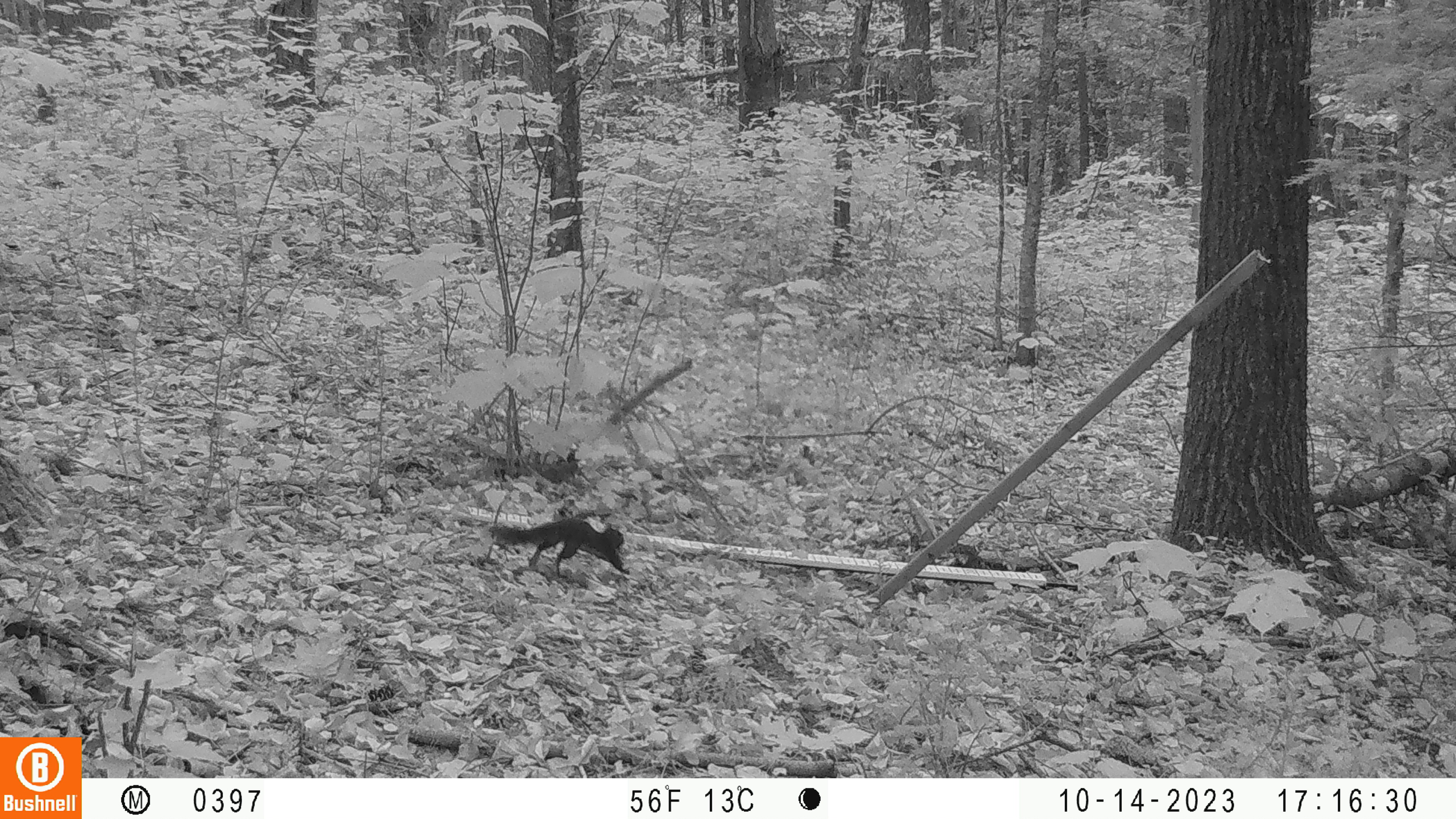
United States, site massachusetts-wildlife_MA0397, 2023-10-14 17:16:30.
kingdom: Animalia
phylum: Chordata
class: Mammalia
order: Rodentia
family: Sciuridae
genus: Sciurus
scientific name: Sciurus carolinensis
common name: gray squirrel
Gray squirrel (Sciurus carolinensis).